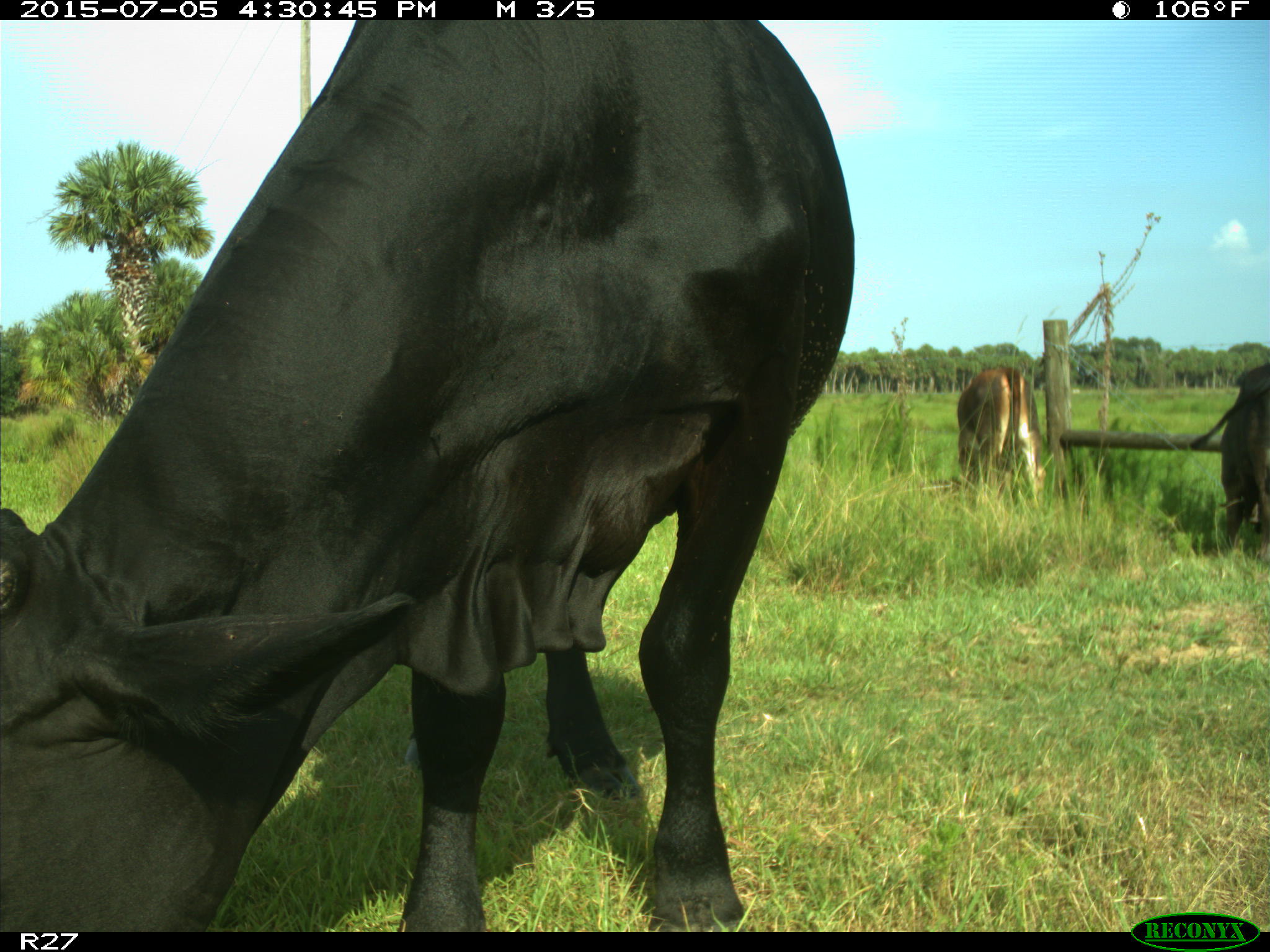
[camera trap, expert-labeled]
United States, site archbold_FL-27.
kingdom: Animalia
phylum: Chordata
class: Mammalia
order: Artiodactyla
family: Bovidae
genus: Bos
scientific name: Bos taurus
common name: domestic cow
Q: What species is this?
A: Bos taurus (domestic cow).